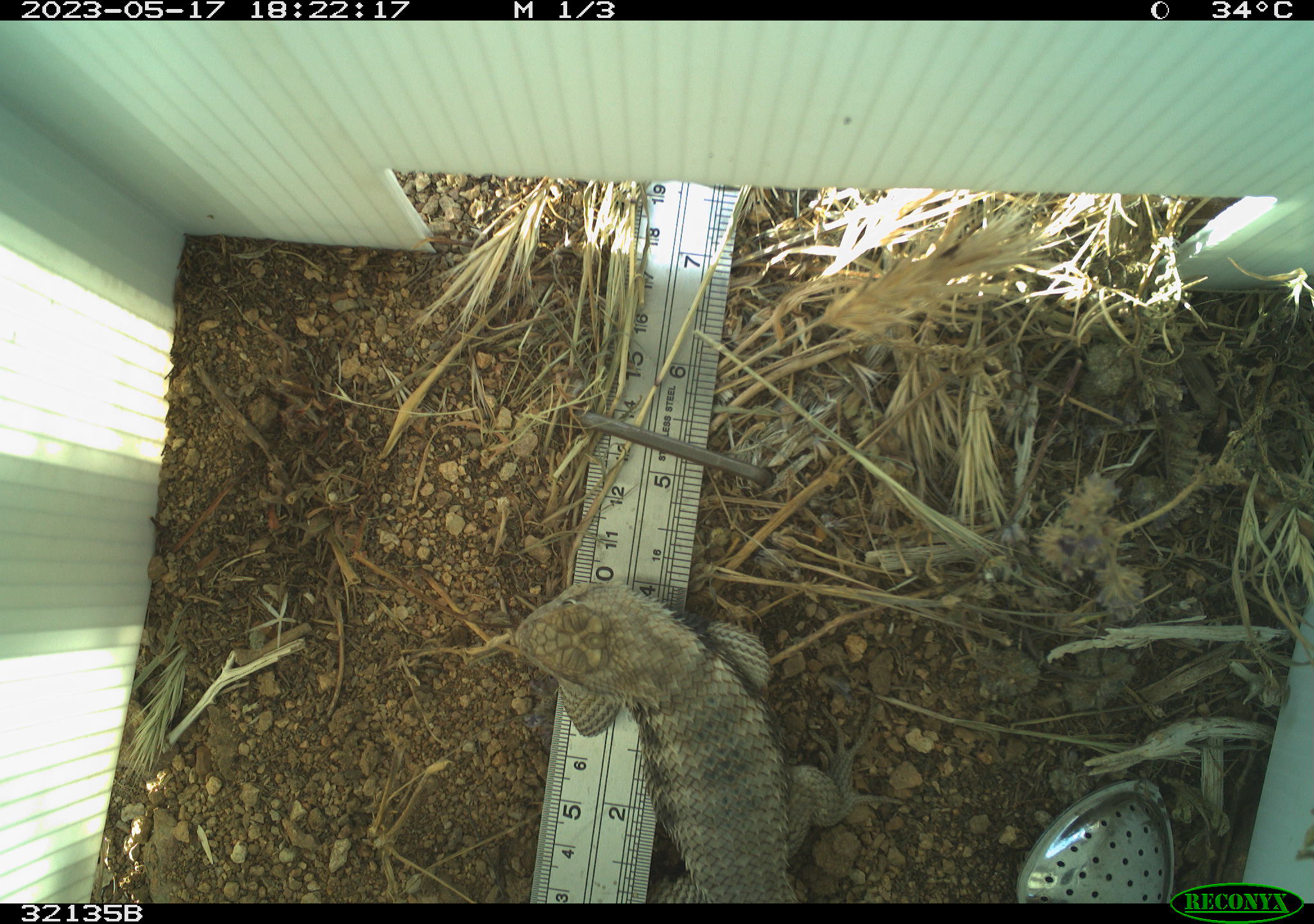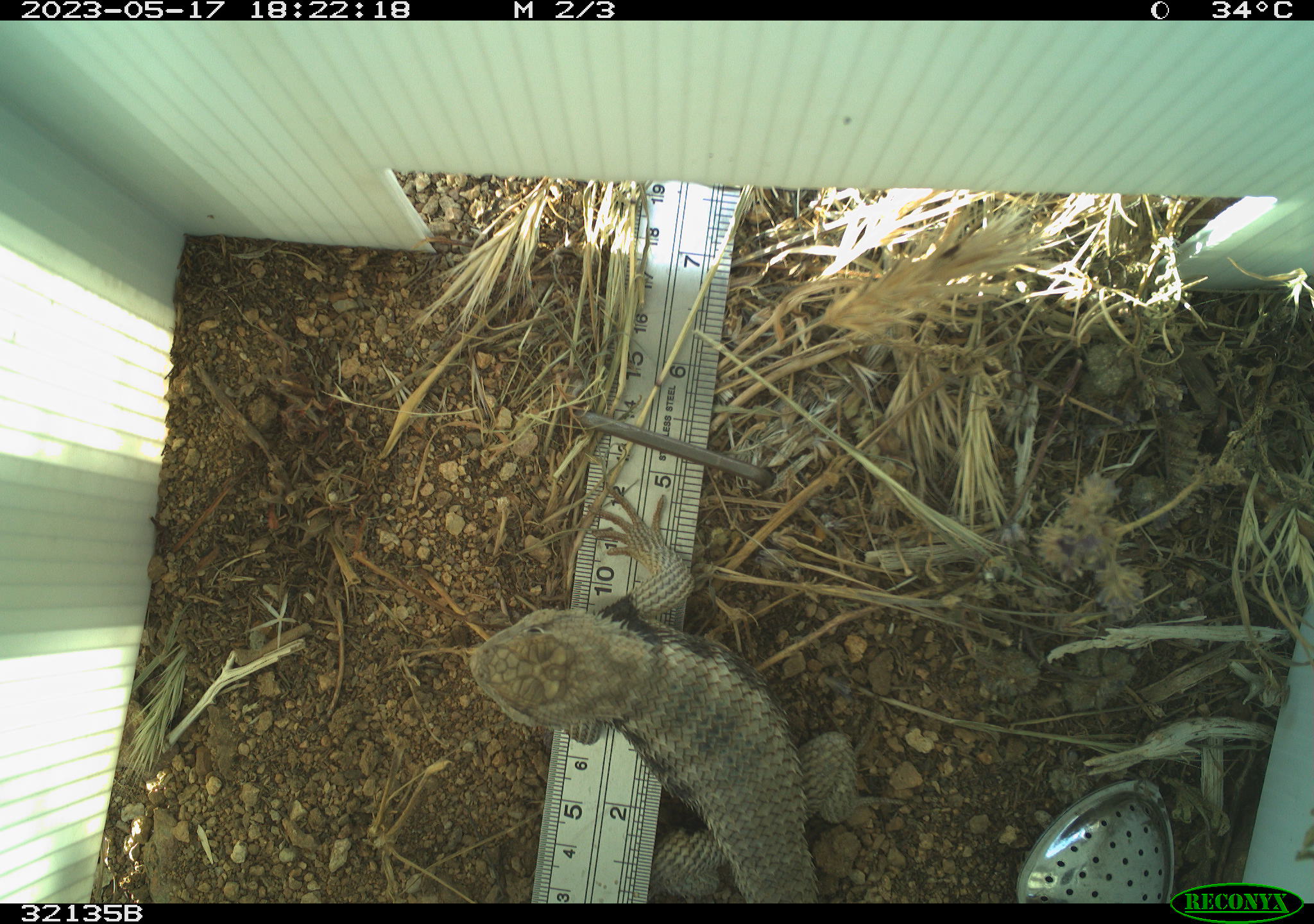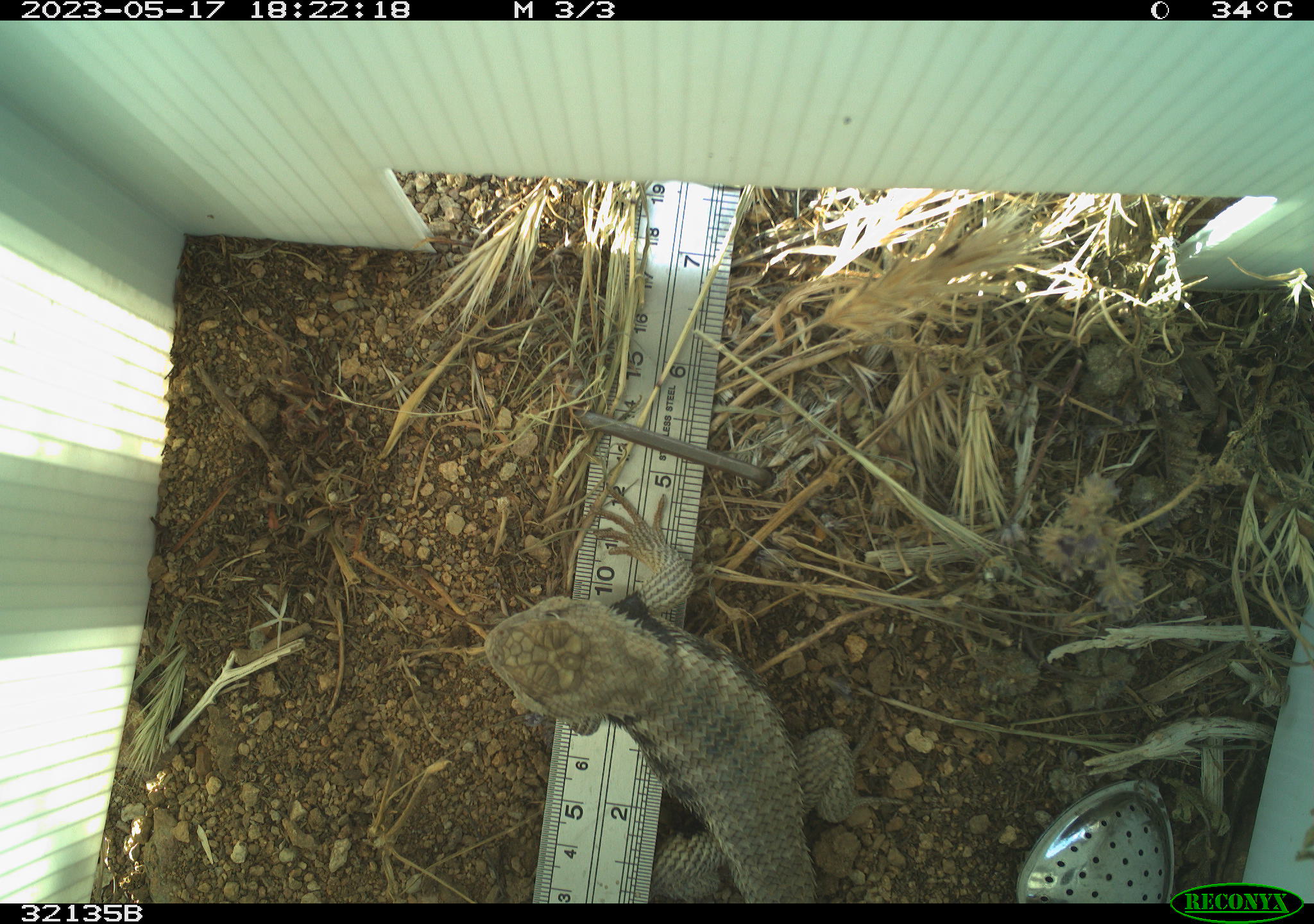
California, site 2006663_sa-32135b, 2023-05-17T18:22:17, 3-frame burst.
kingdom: Animalia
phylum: Chordata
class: Reptilia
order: Squamata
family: Phrynosomatidae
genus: Sceloporus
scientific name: Sceloporus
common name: spiny lizards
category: sceloporus species